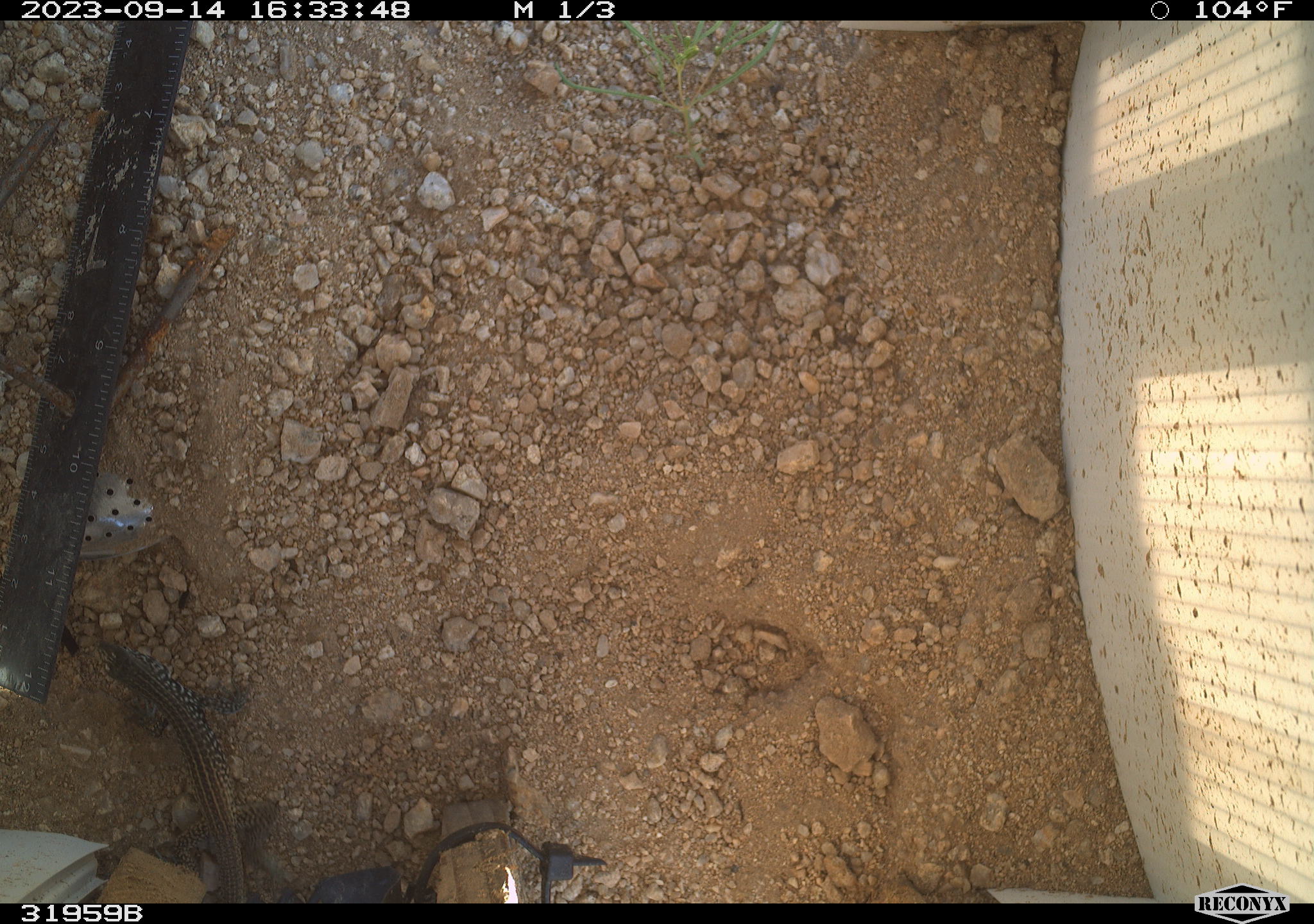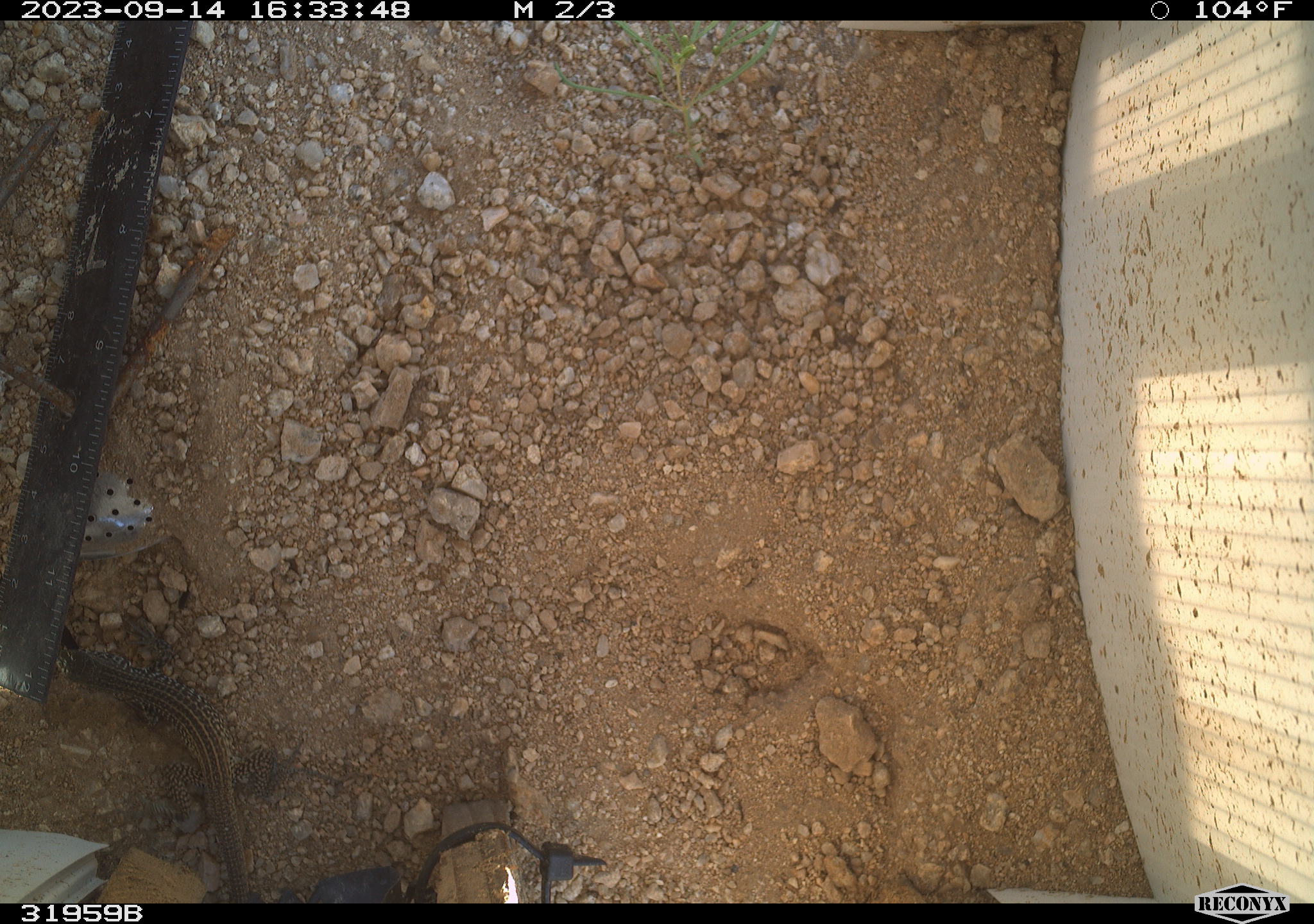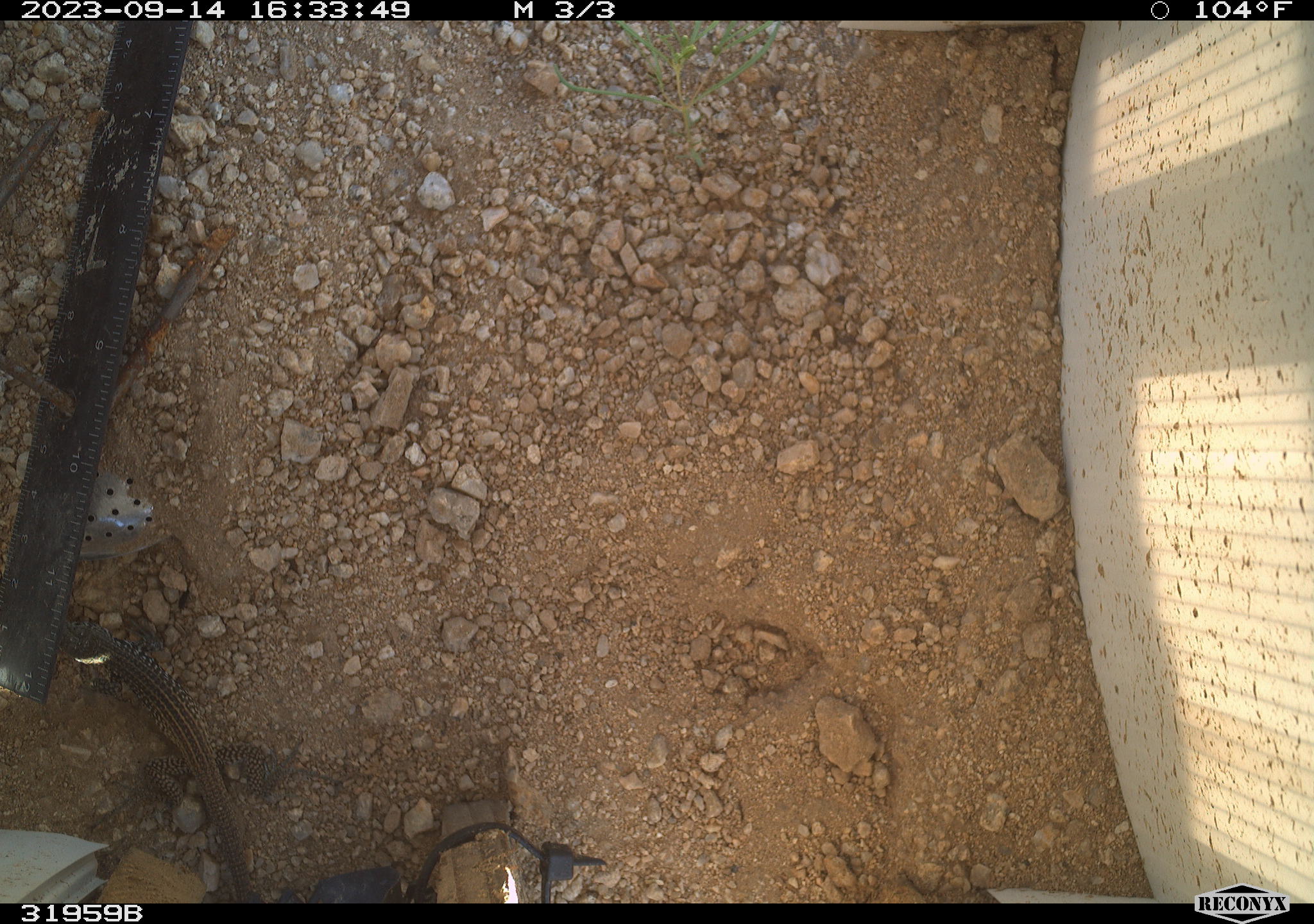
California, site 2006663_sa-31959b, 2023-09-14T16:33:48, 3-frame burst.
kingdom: Animalia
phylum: Chordata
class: Reptilia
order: Squamata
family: Teiidae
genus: Aspidoscelis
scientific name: Aspidoscelis tigris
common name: western whiptail